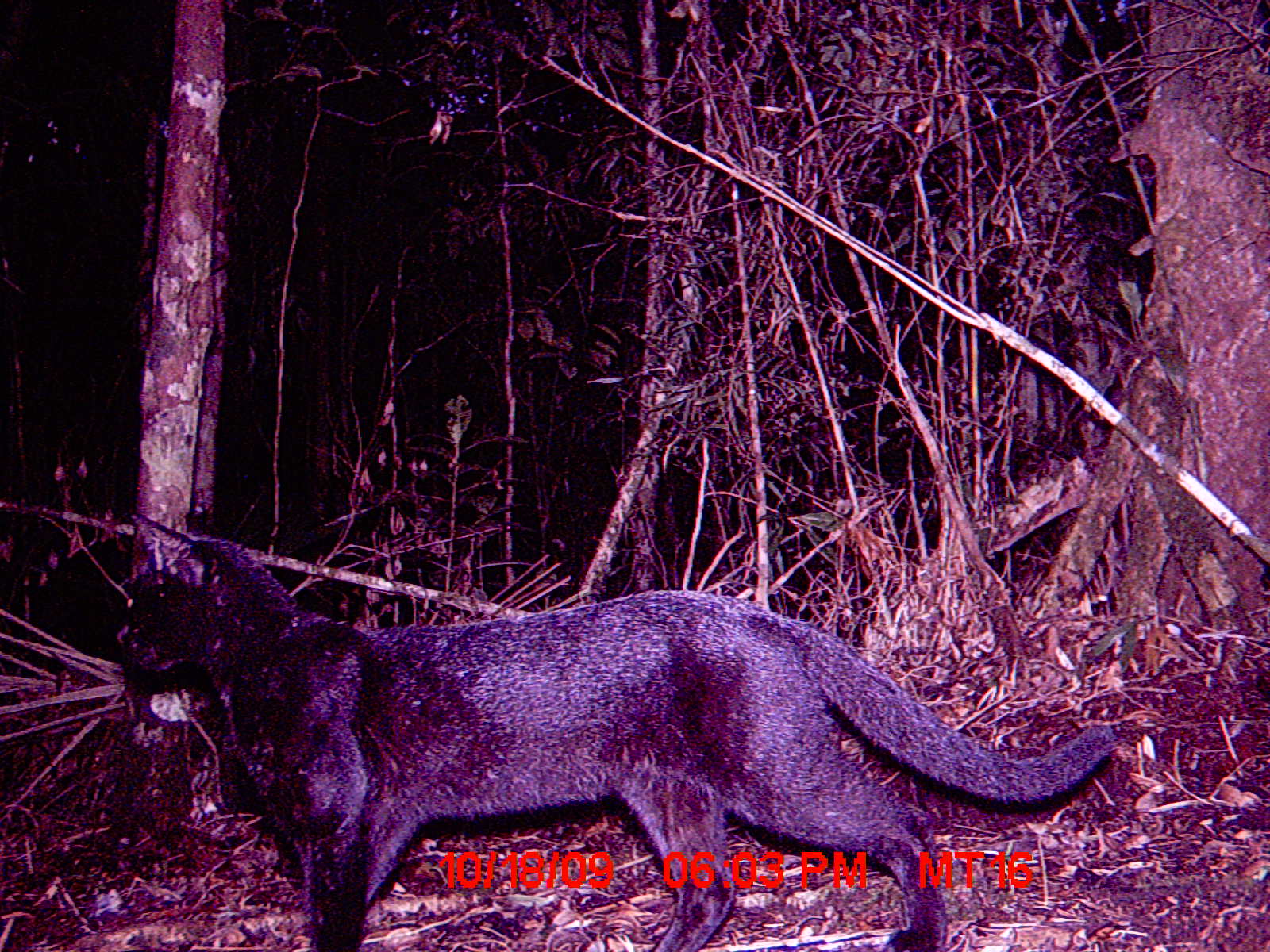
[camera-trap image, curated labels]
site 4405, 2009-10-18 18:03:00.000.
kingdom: Animalia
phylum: Chordata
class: Mammalia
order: Carnivora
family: Felidae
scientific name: Felidae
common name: felids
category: felis sp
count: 1